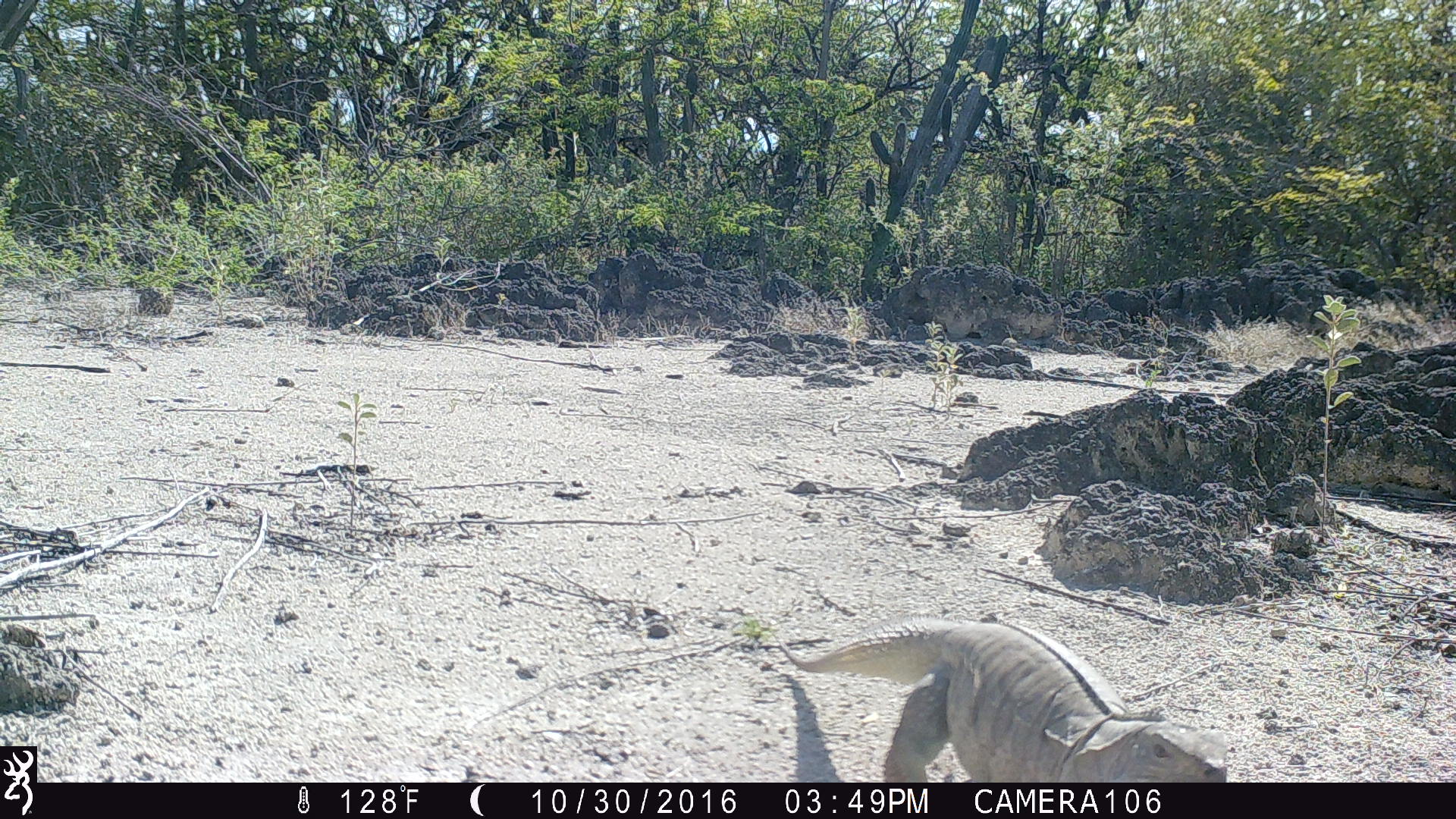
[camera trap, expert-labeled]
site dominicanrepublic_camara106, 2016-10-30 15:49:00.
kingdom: Animalia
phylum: Chordata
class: Reptilia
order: Squamata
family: Iguanidae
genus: Iguana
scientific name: Iguana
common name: typical iguanas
Iguana (typical iguanas).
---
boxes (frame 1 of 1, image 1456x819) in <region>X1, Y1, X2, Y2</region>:
iguana: <region>761, 618, 1216, 780</region>